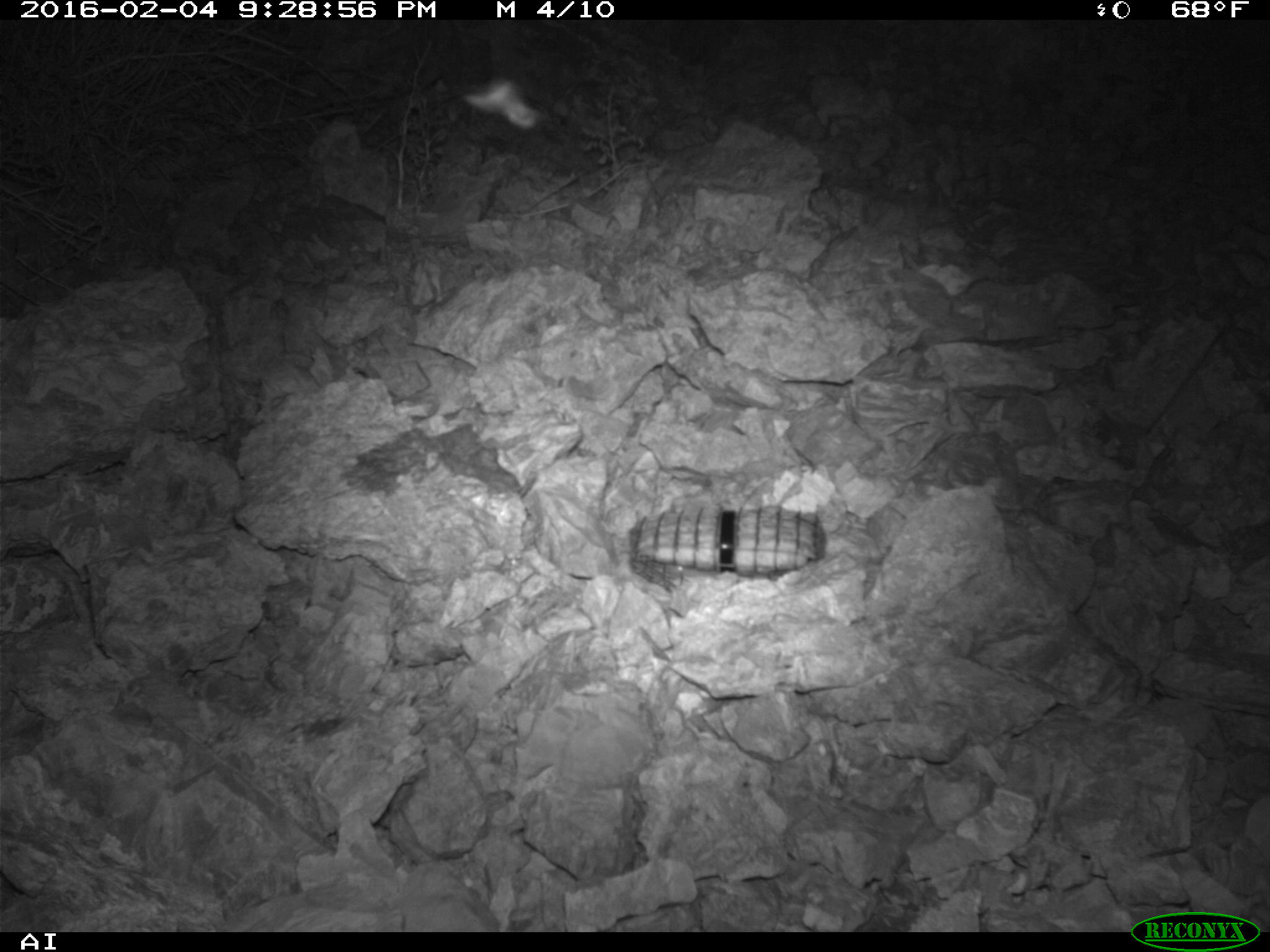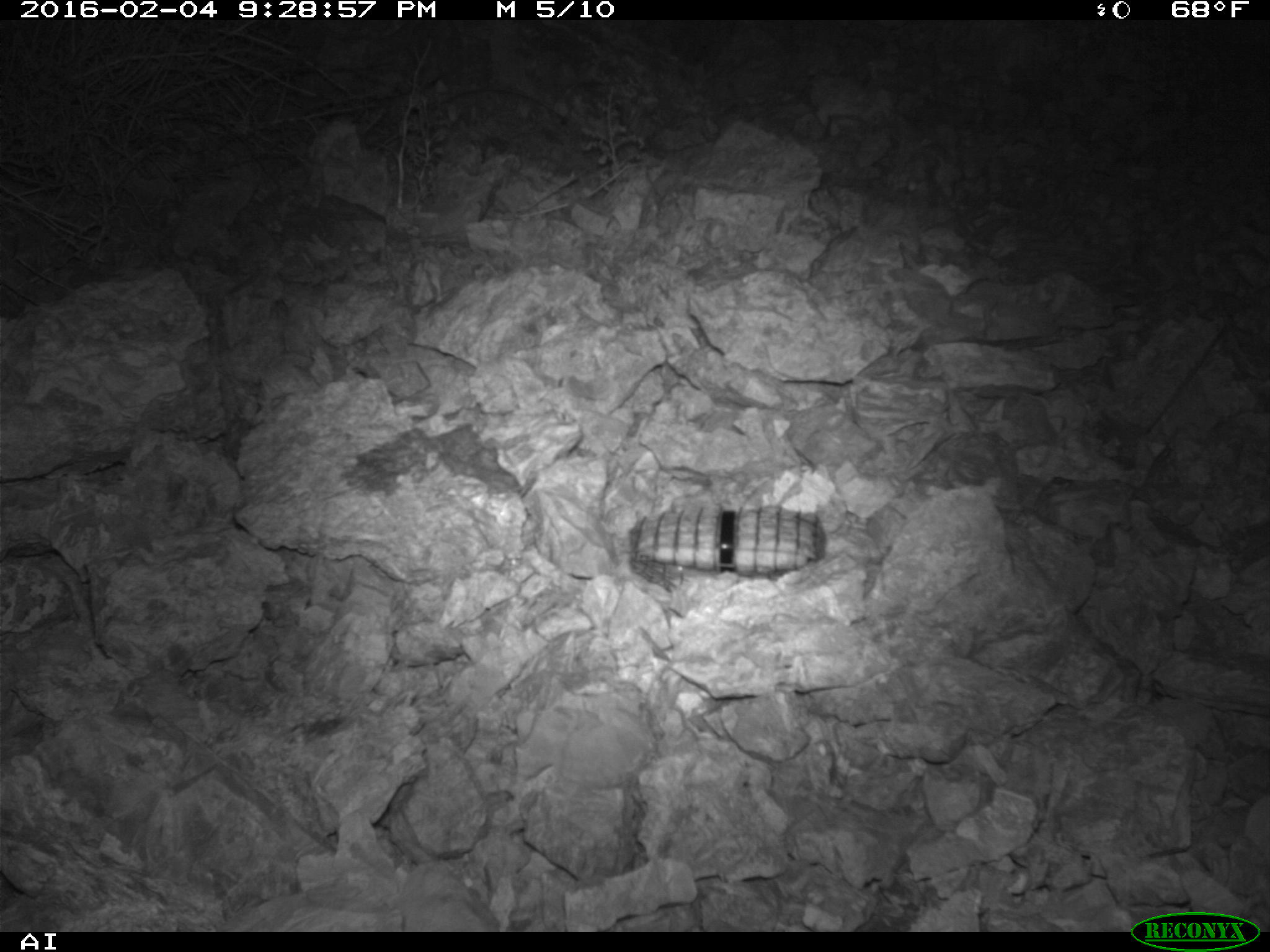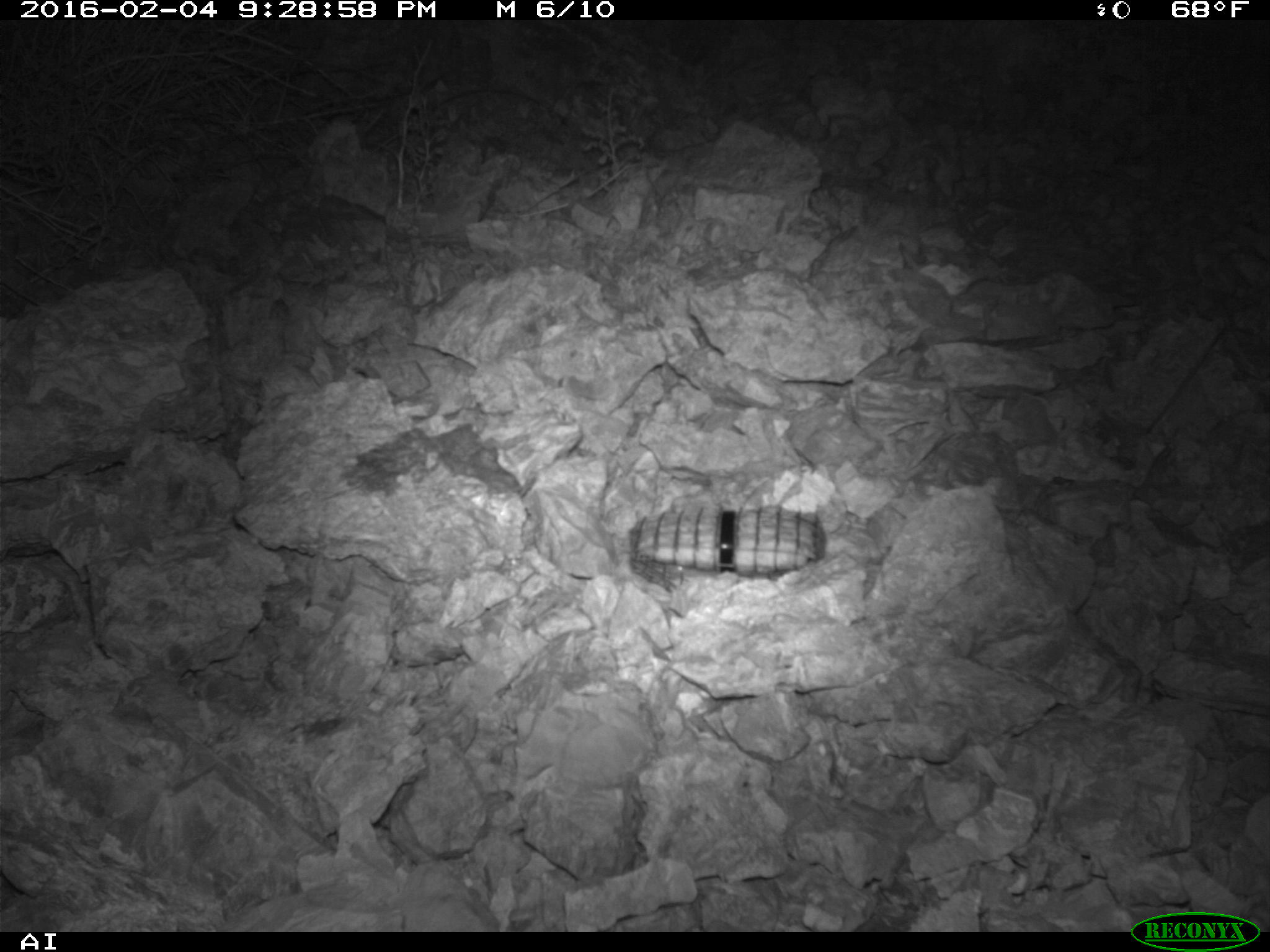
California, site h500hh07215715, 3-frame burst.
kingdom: Animalia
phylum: Chordata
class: Mammalia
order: Rodentia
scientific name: Rodentia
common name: rodent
Rodent (Rodentia).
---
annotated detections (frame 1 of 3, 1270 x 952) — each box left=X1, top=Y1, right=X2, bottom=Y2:
rodent: left=460, top=73, right=549, bottom=126